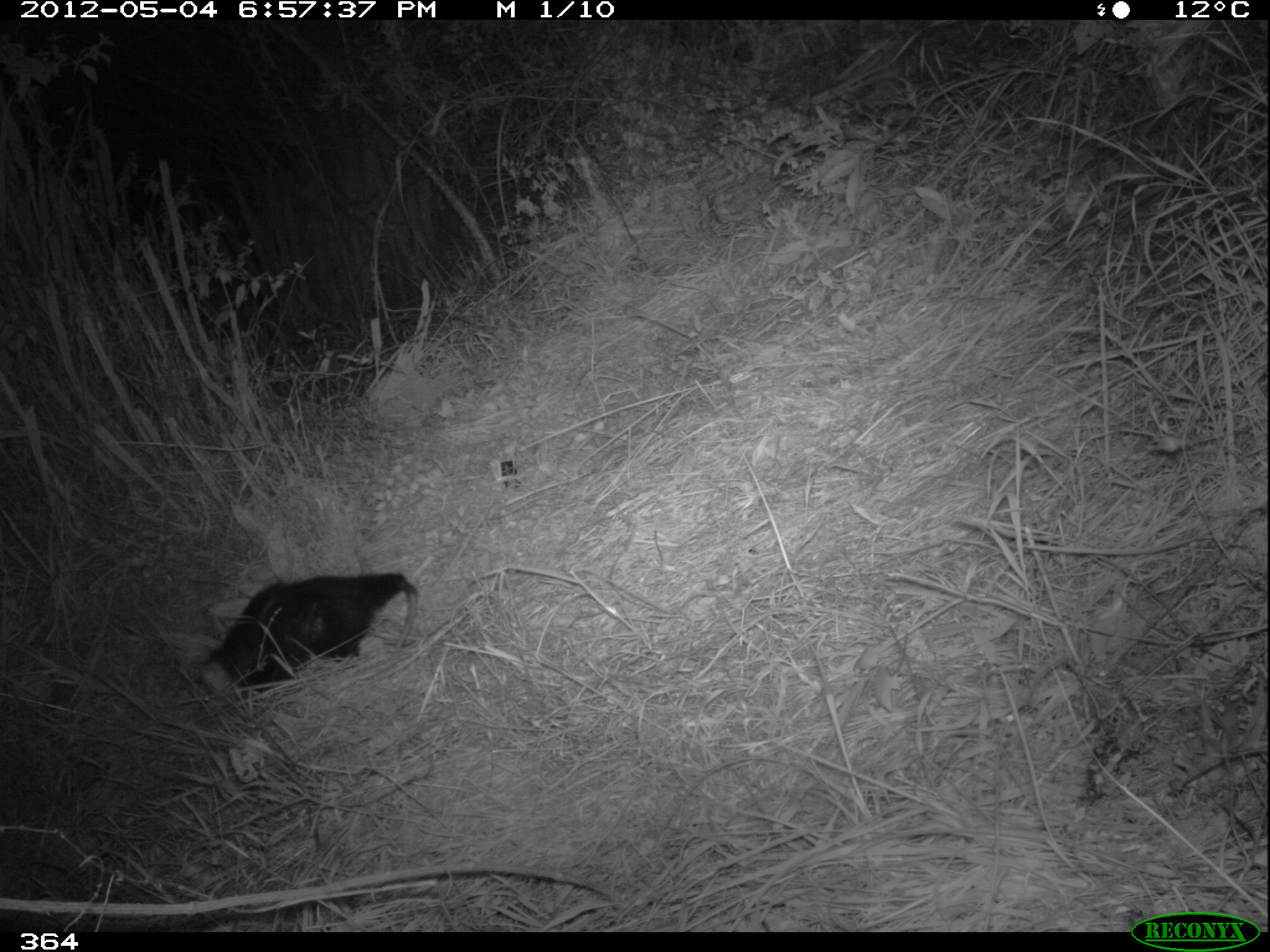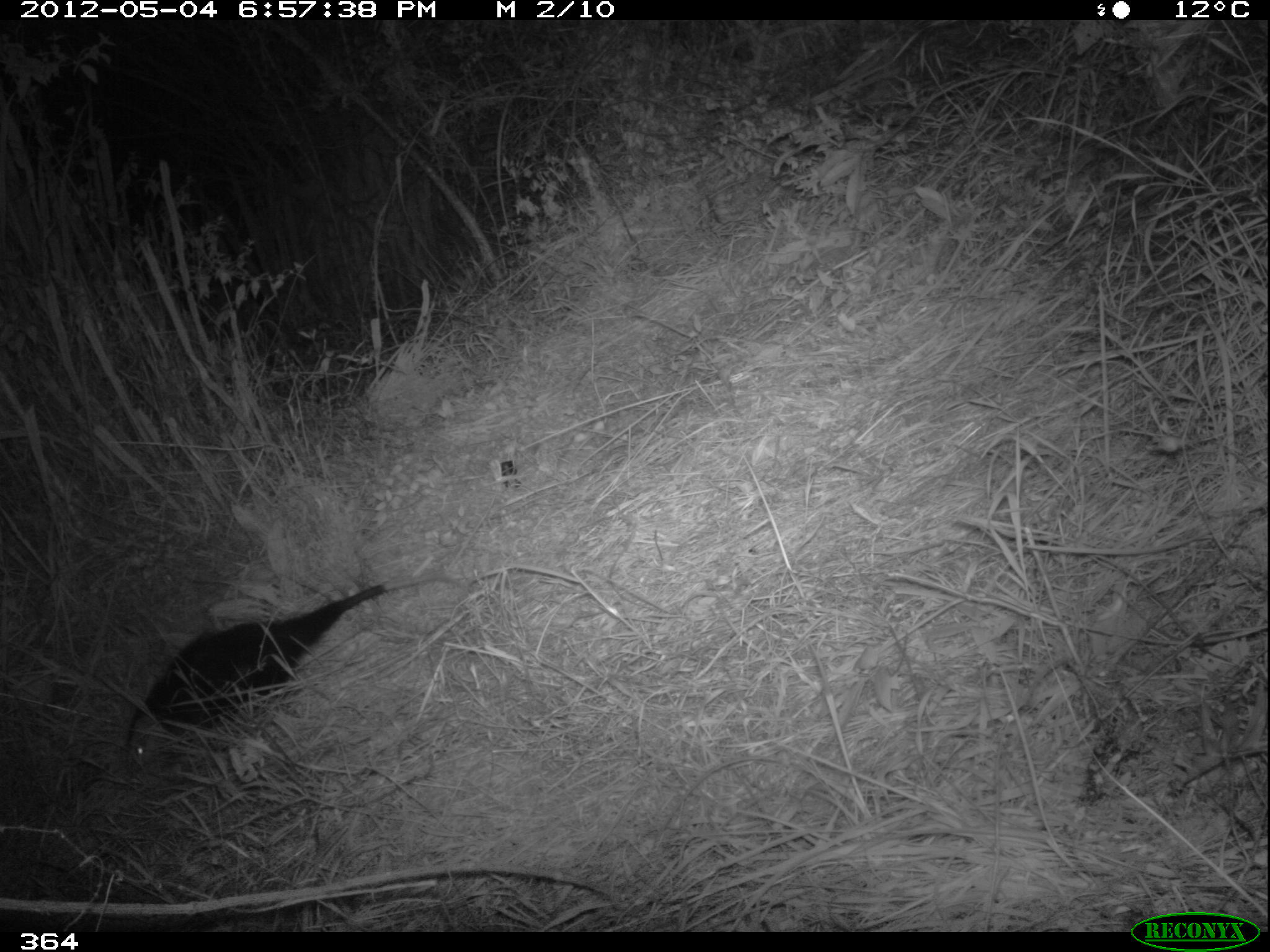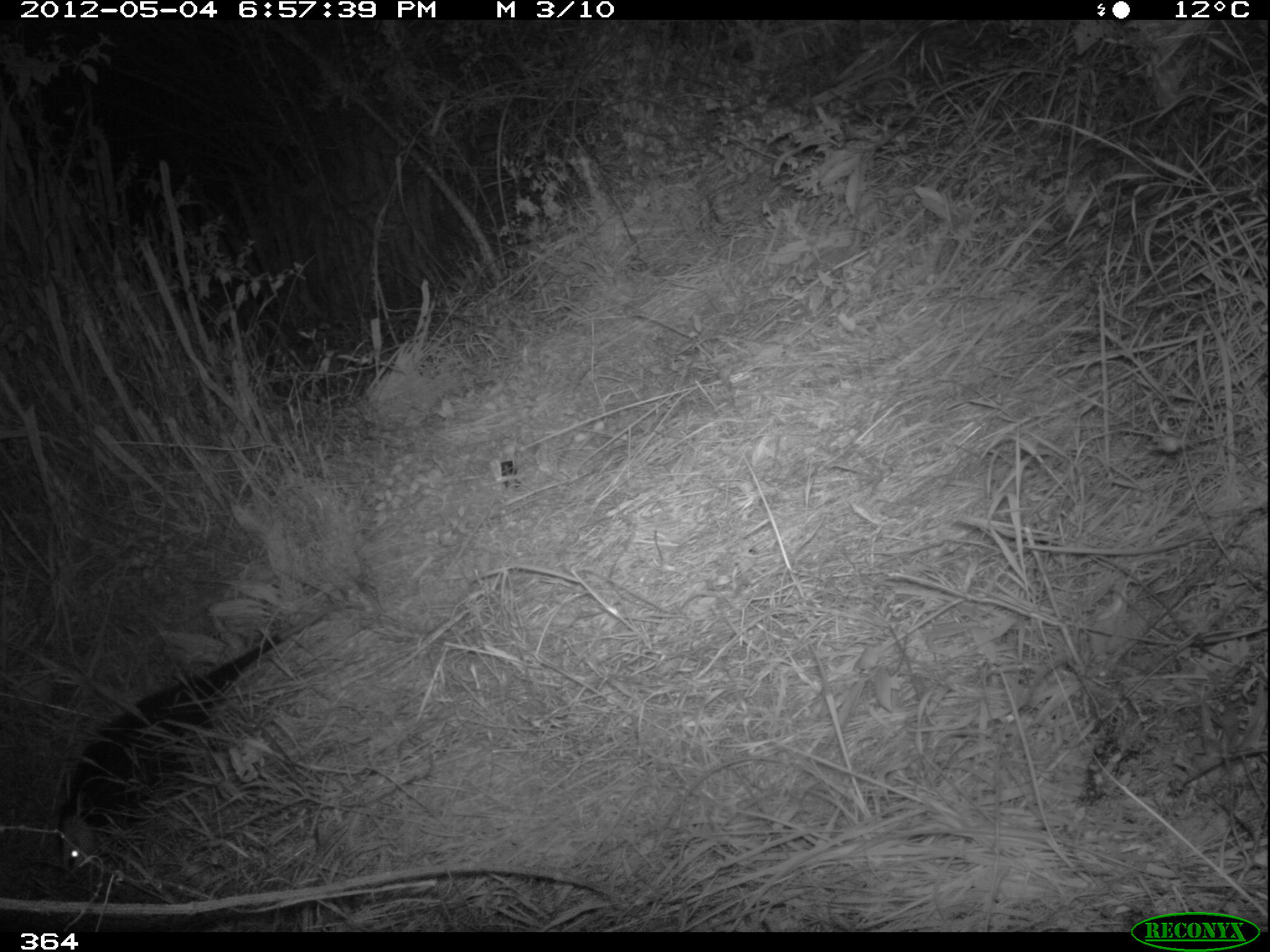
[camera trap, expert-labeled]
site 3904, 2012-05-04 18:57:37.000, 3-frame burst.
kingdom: Animalia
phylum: Chordata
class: Mammalia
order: Didelphimorphia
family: Didelphidae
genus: Didelphis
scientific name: Didelphis pernigra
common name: andean white-eared opossum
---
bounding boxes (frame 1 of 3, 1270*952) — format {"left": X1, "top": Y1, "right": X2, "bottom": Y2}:
didelphis pernigra: {"left": 198, "top": 569, "right": 416, "bottom": 707}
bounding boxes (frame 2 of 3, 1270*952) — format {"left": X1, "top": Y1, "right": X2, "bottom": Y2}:
didelphis pernigra: {"left": 118, "top": 570, "right": 468, "bottom": 777}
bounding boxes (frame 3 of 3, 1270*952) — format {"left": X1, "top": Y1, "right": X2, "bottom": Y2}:
didelphis pernigra: {"left": 53, "top": 593, "right": 363, "bottom": 878}